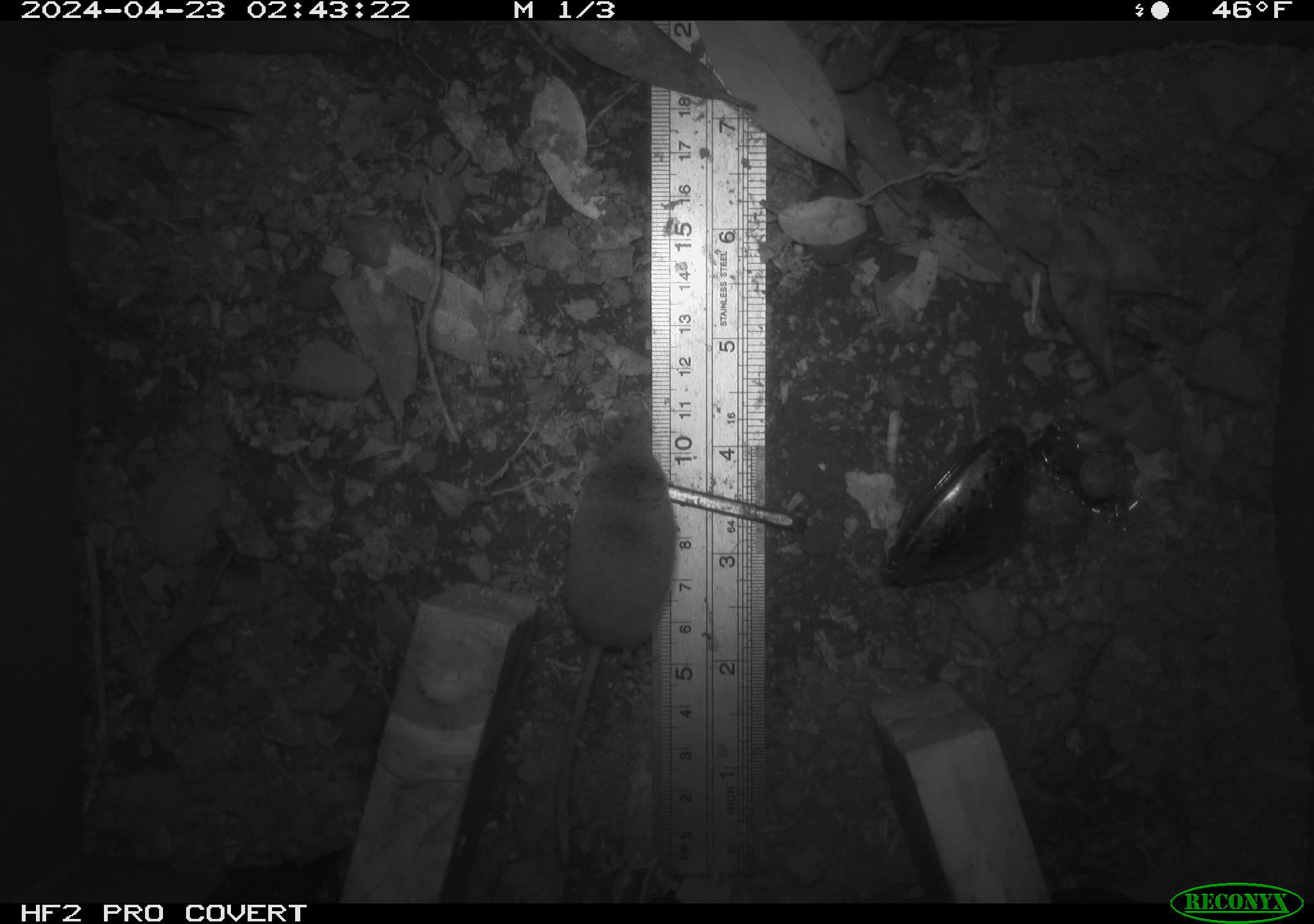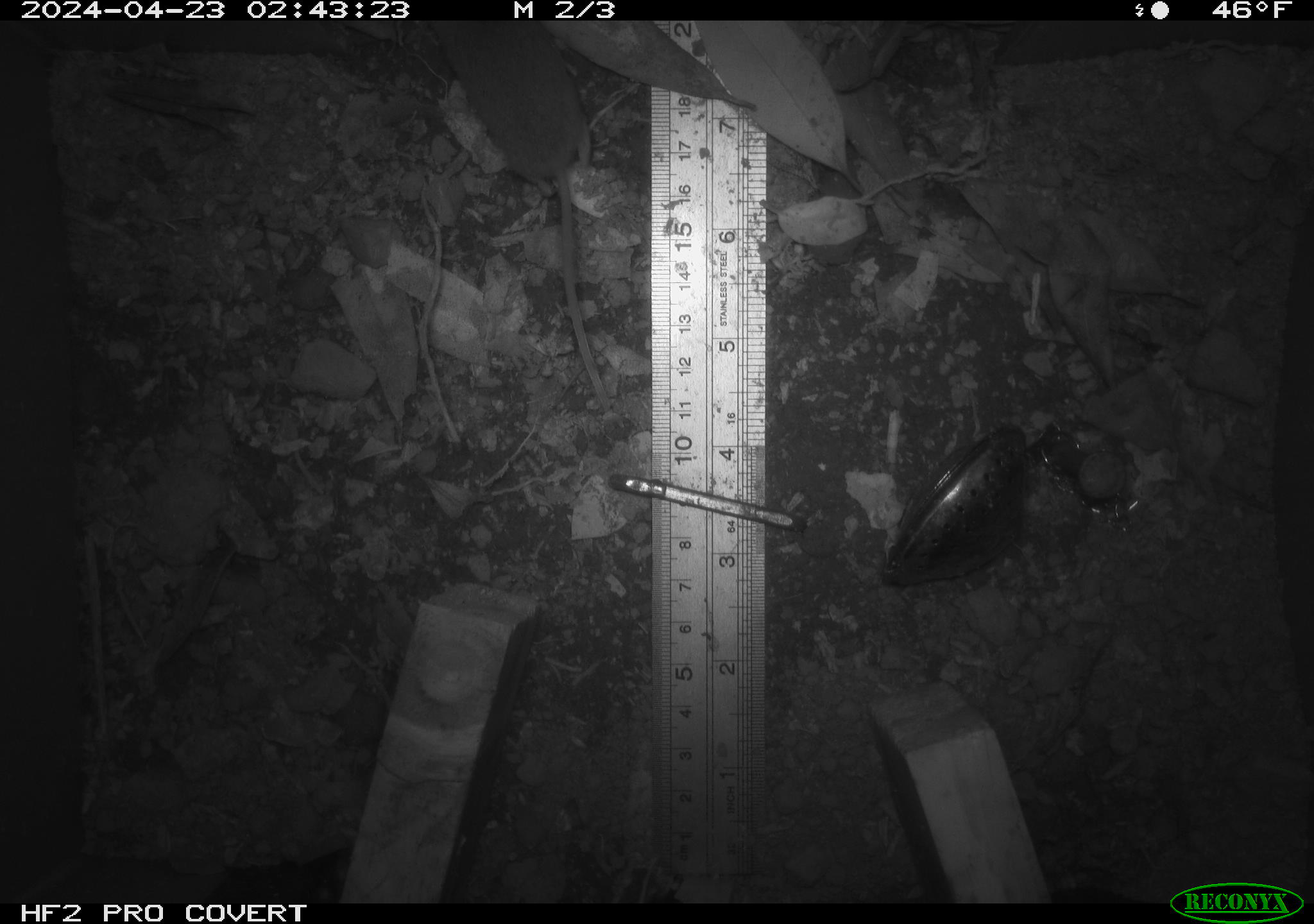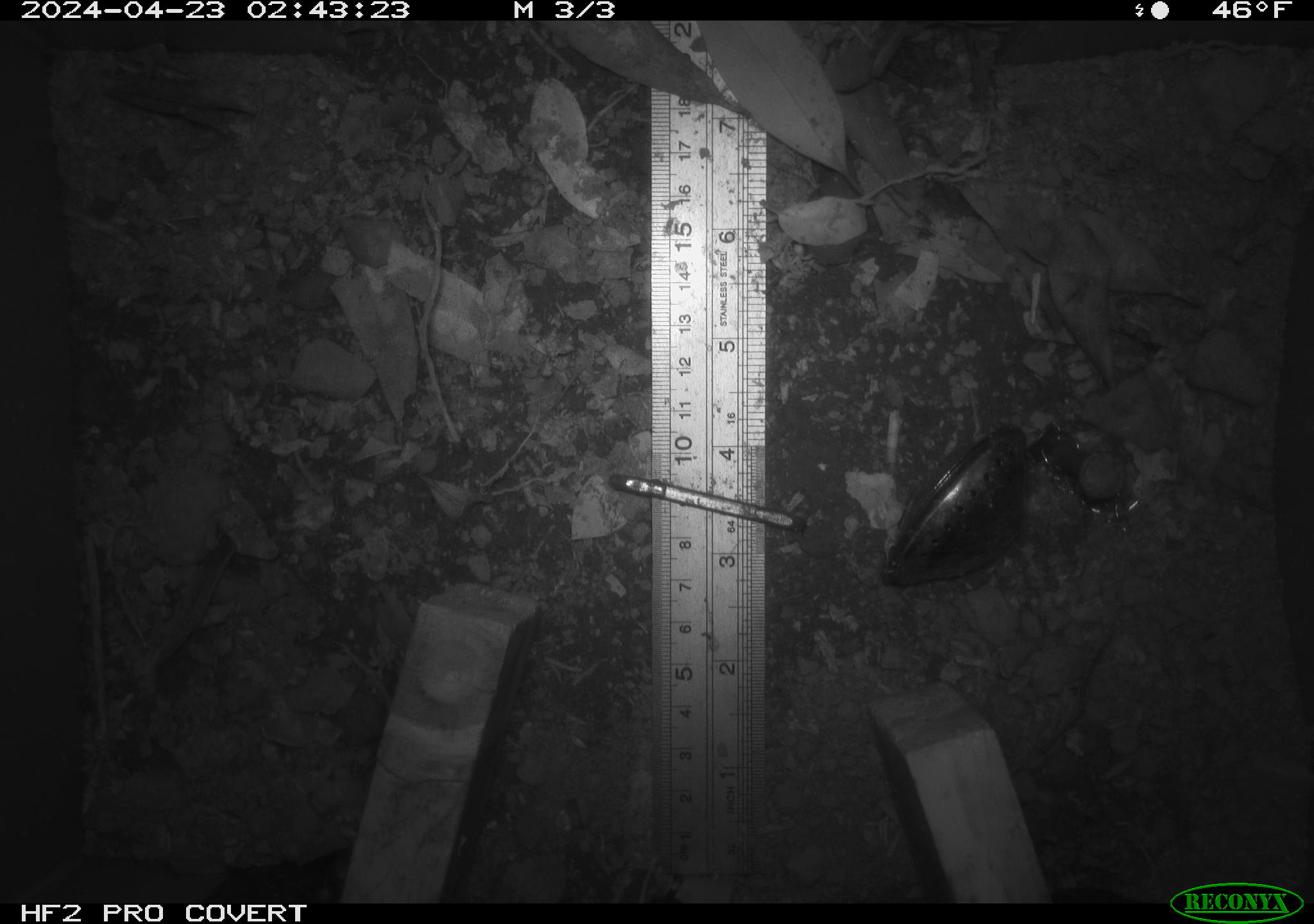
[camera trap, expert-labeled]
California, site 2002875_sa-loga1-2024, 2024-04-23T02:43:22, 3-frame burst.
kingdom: Animalia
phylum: Chordata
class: Mammalia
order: Eulipotyphla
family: Soricidae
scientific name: Soricidae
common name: shrews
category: soricidae family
Soricidae family (shrews) (Soricidae).